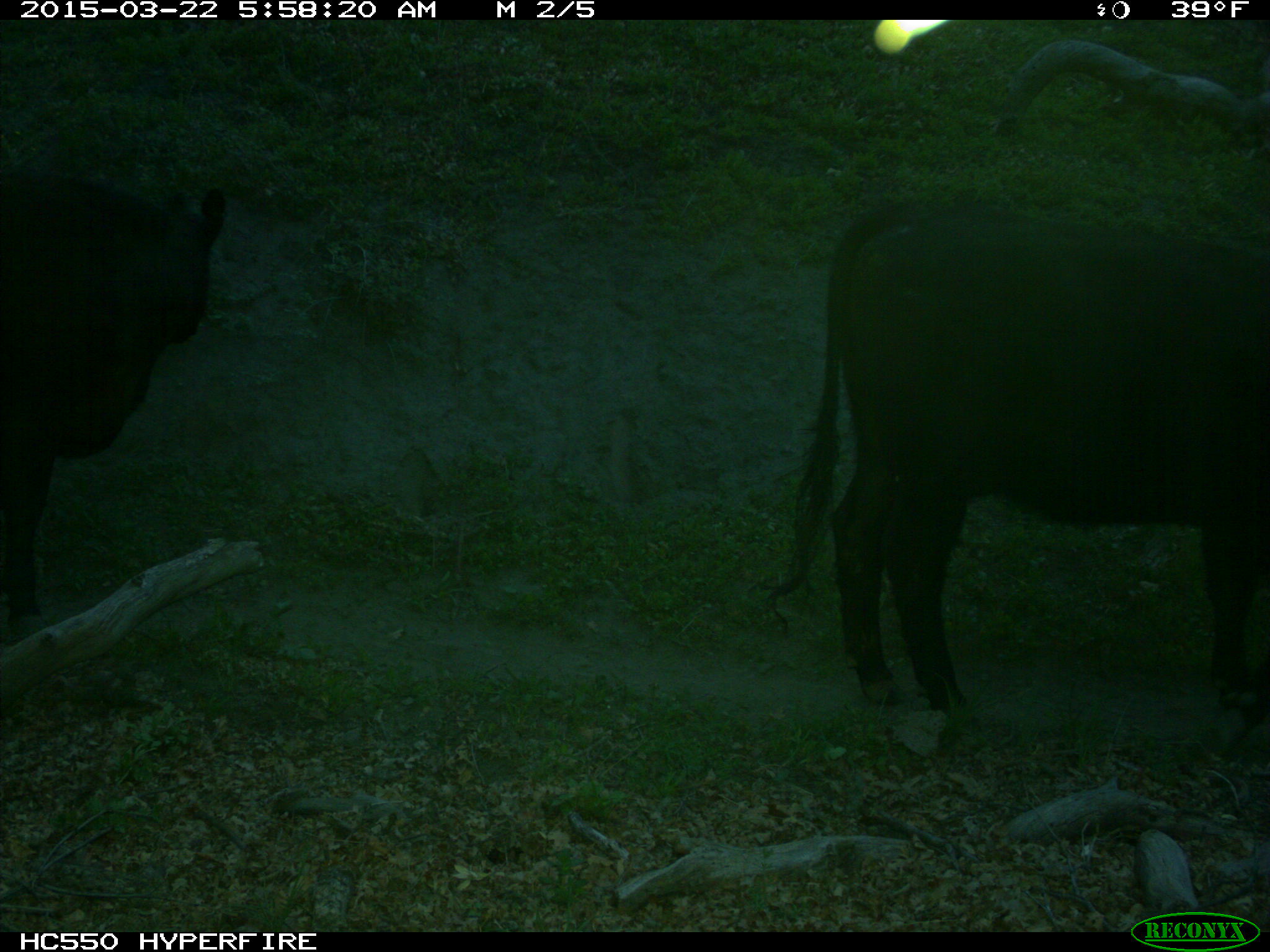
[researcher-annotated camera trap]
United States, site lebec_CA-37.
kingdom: Animalia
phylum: Chordata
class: Mammalia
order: Artiodactyla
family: Bovidae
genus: Bos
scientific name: Bos taurus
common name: domestic cow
Bos taurus (domestic cow).